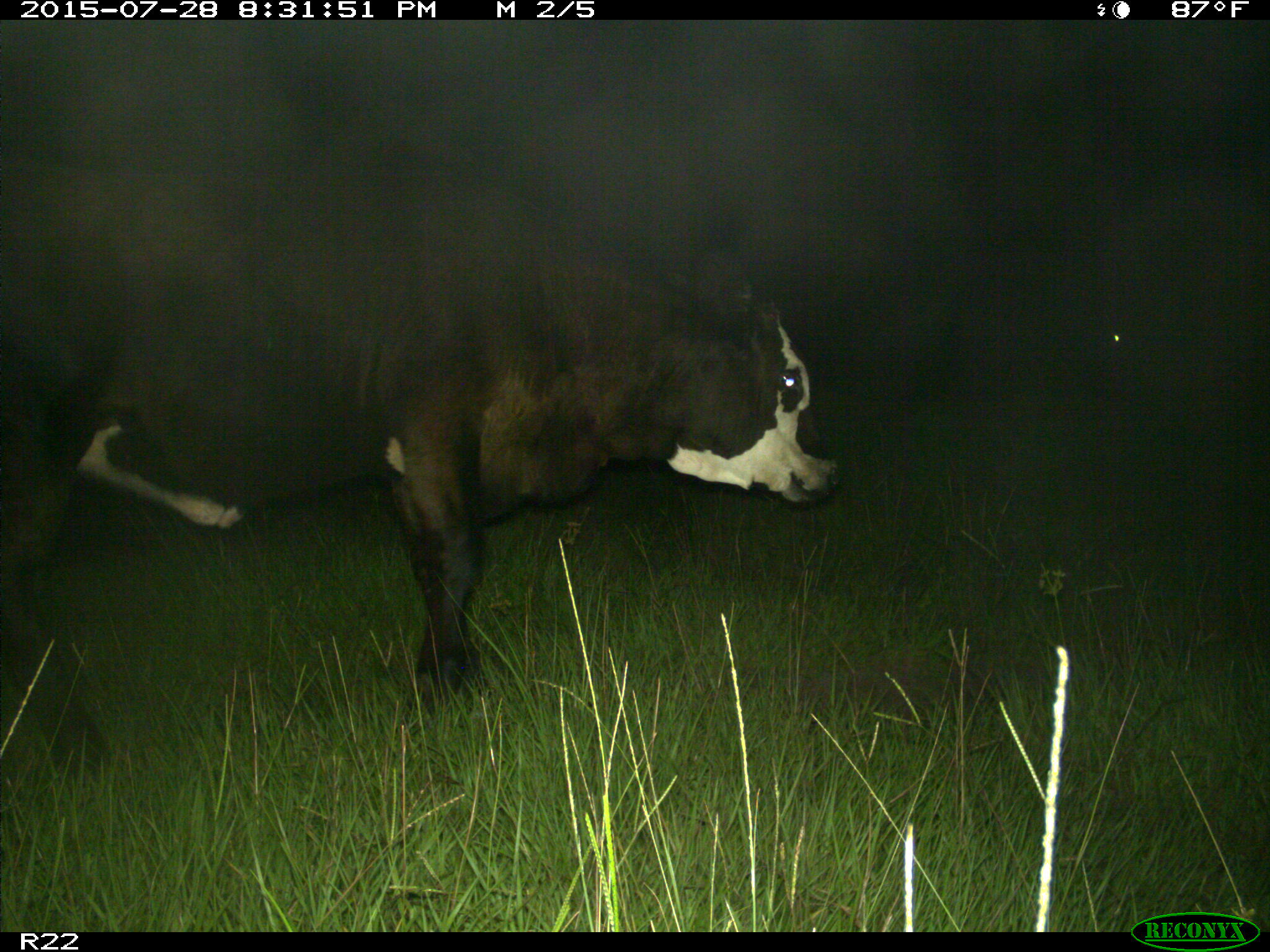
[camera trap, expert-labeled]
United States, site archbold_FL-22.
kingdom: Animalia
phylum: Chordata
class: Mammalia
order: Artiodactyla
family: Bovidae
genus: Bos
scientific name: Bos taurus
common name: domestic cow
Bos taurus (domestic cow).